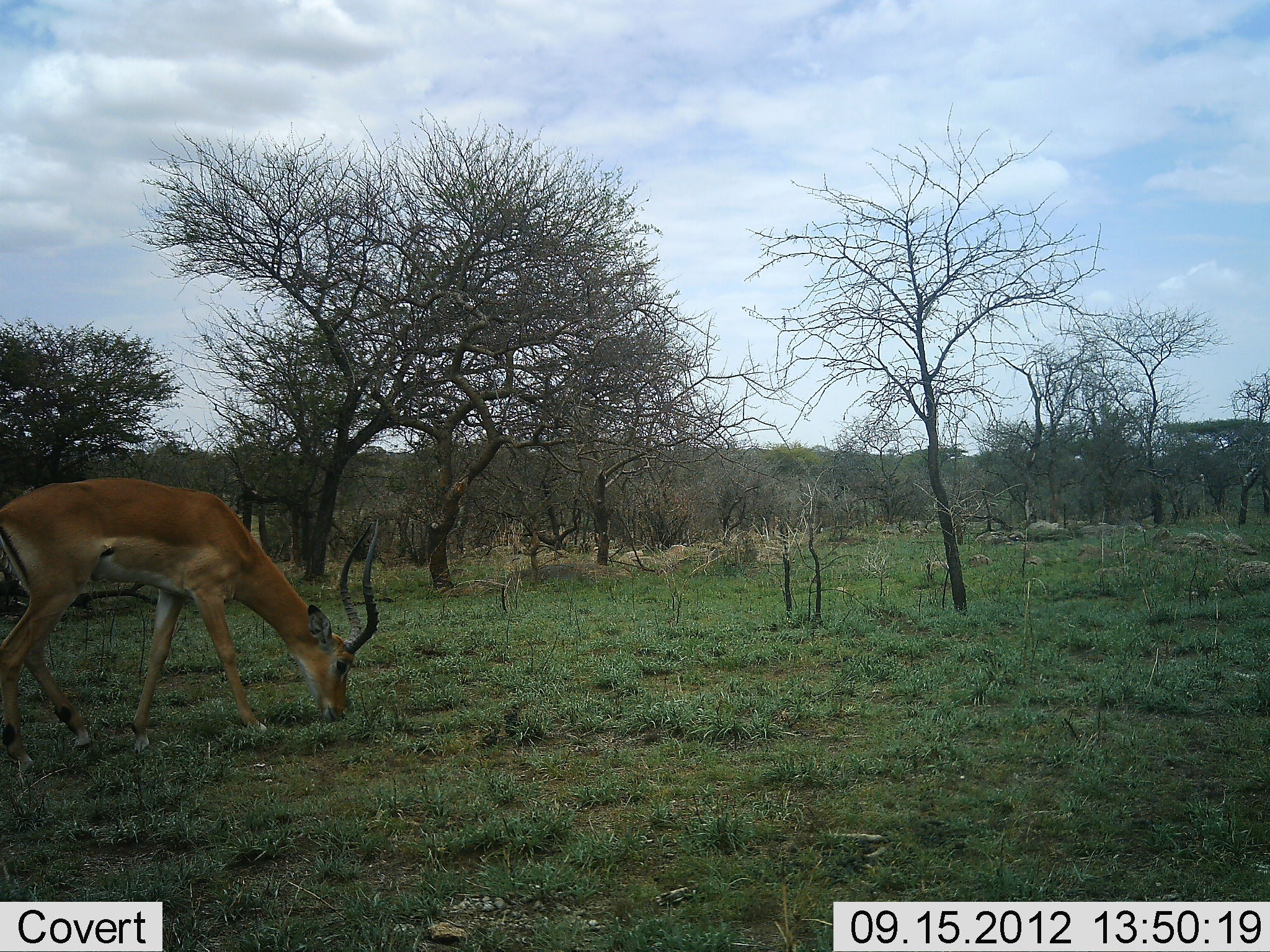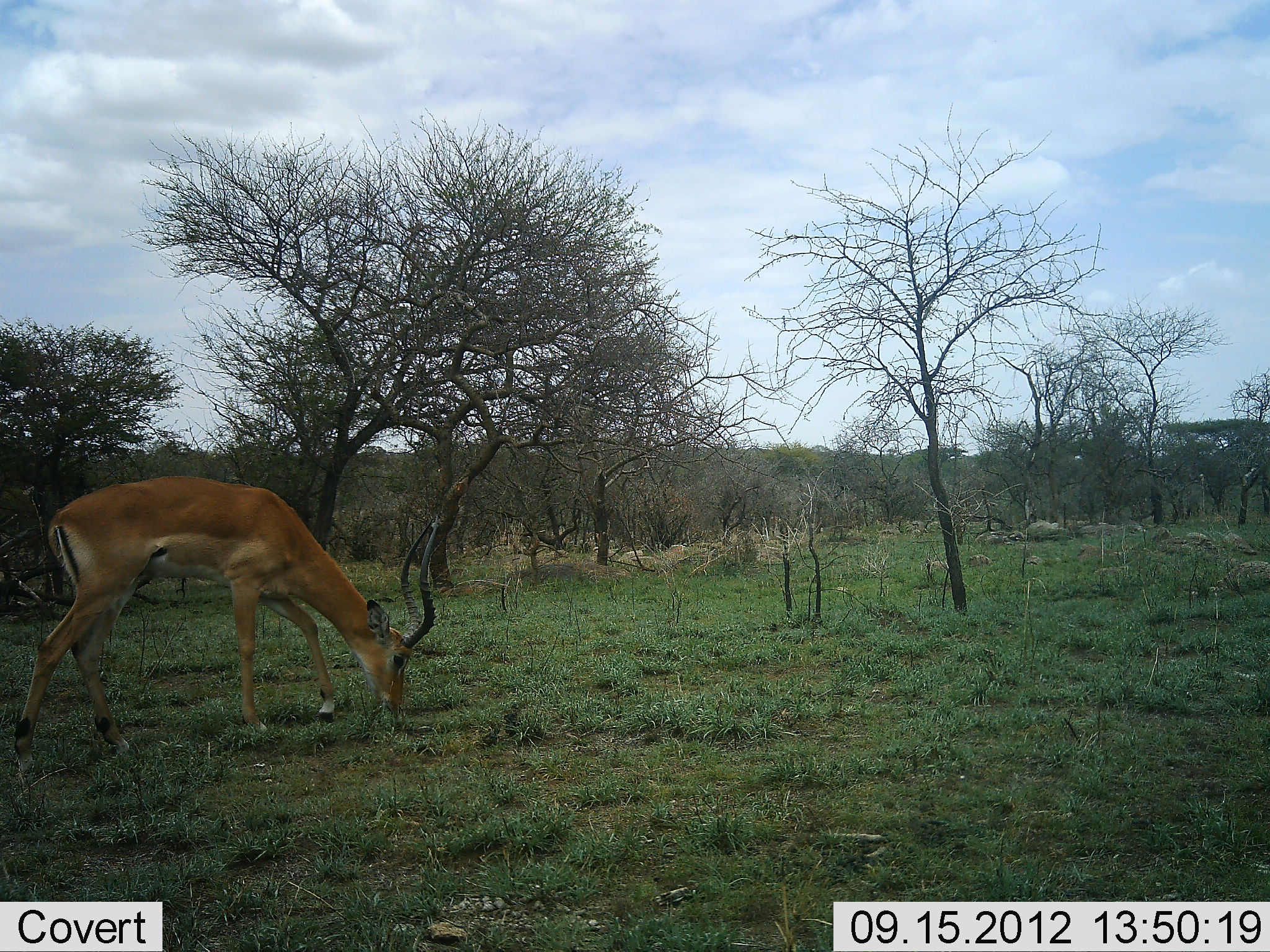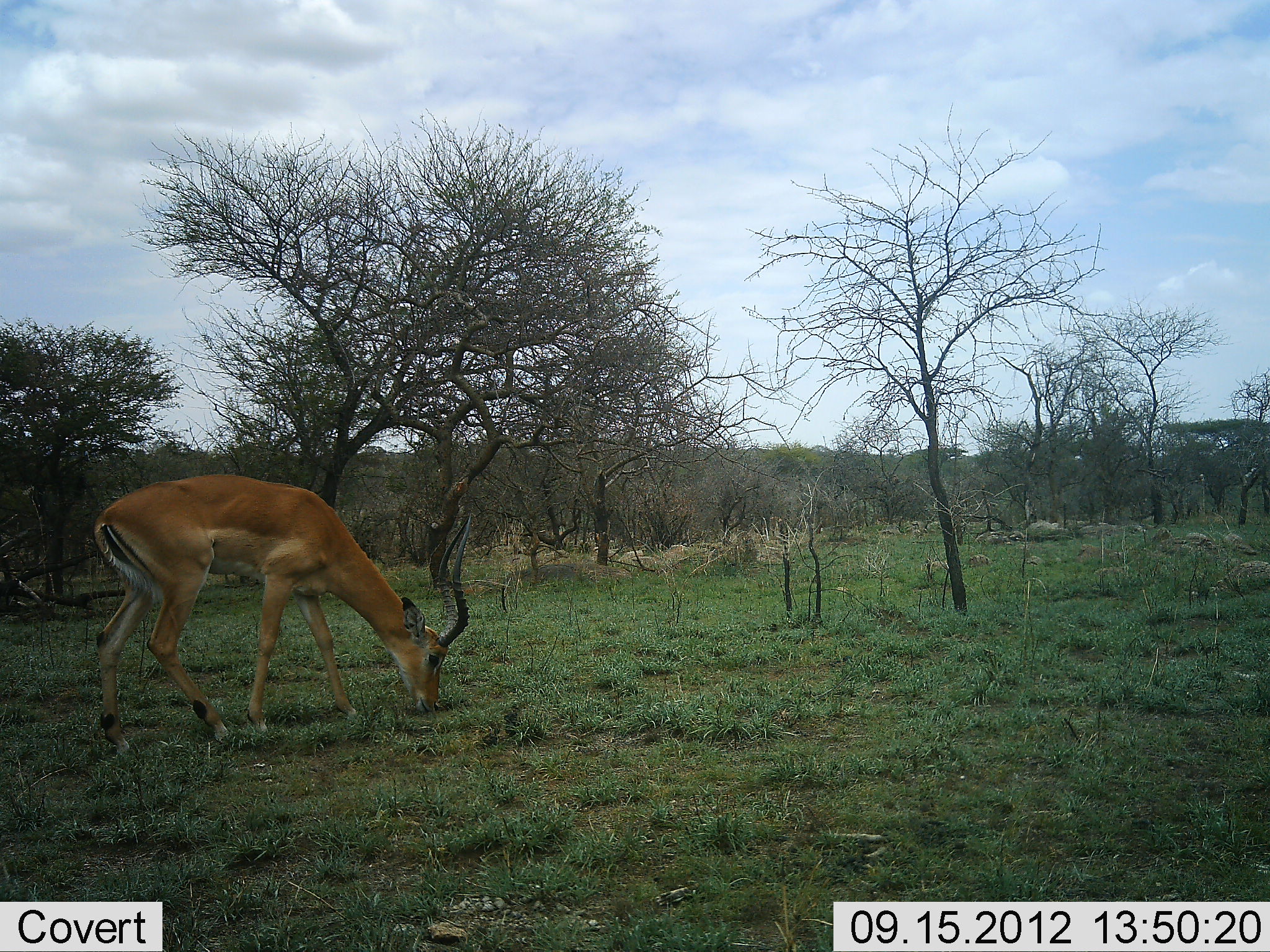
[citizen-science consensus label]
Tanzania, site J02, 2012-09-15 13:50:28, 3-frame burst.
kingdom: Animalia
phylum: Chordata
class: Mammalia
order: Artiodactyla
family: Bovidae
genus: Aepyceros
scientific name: Aepyceros melampus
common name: impala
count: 1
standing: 10%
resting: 0%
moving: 20%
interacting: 0%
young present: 0%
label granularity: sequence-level